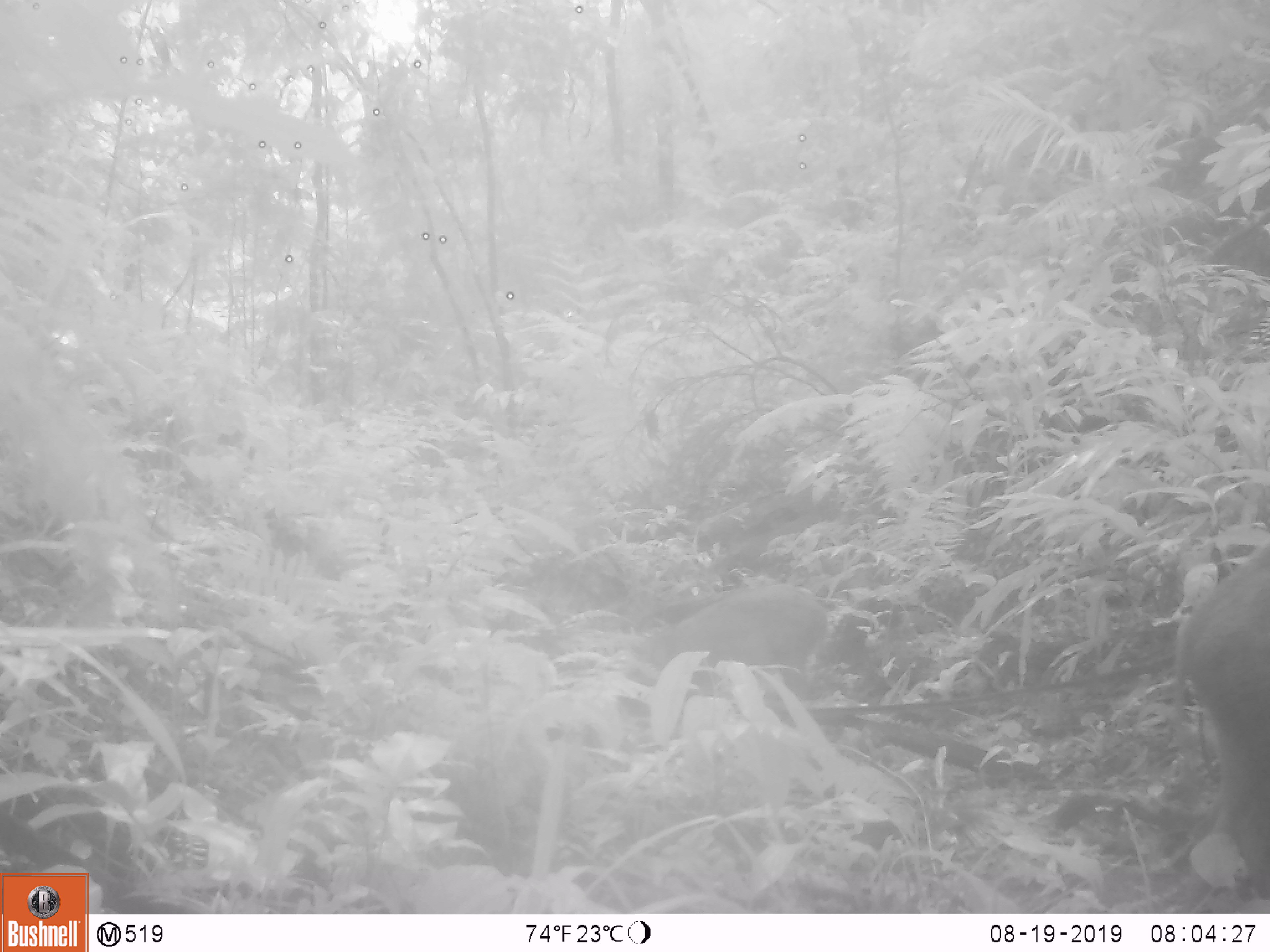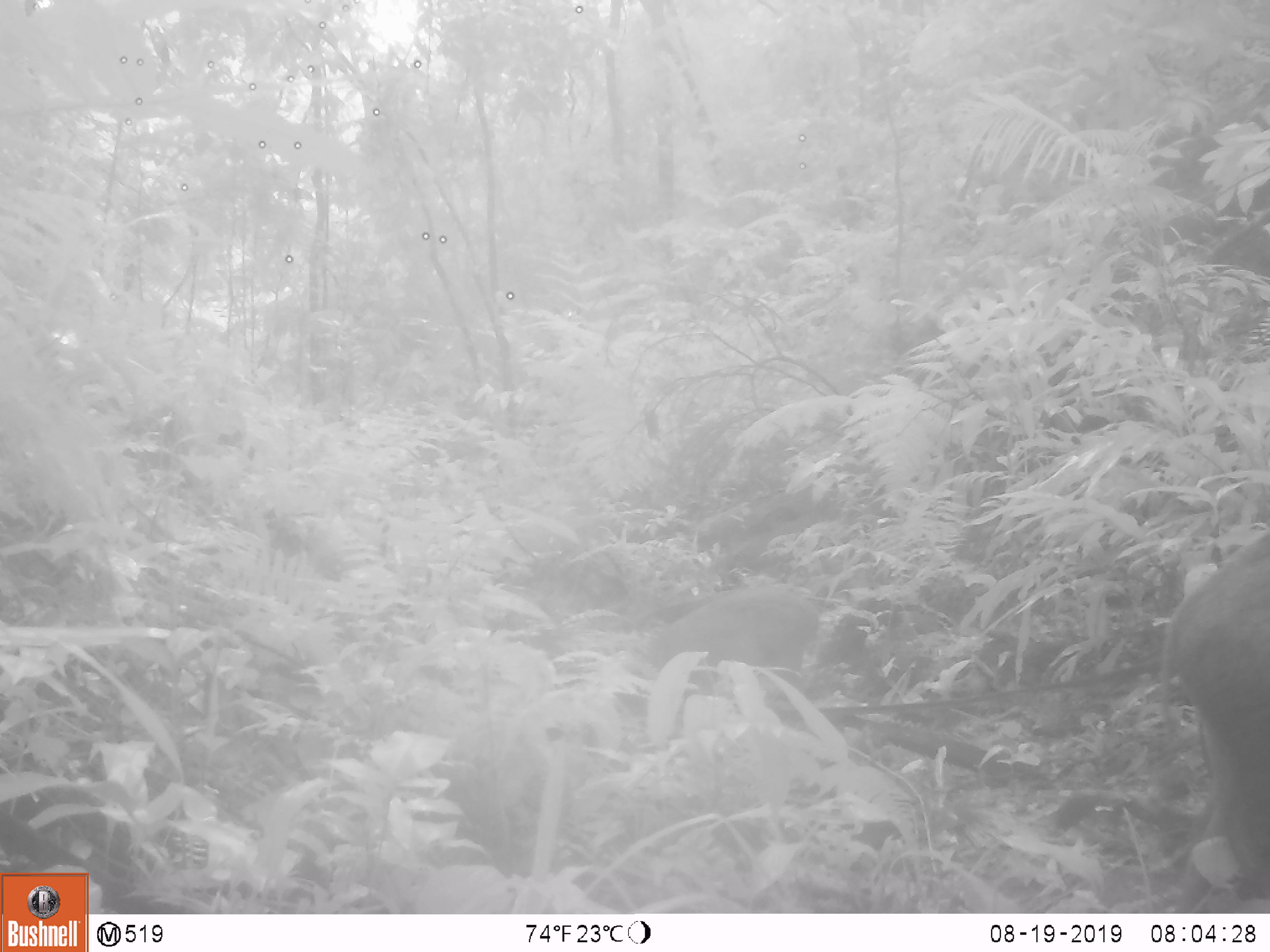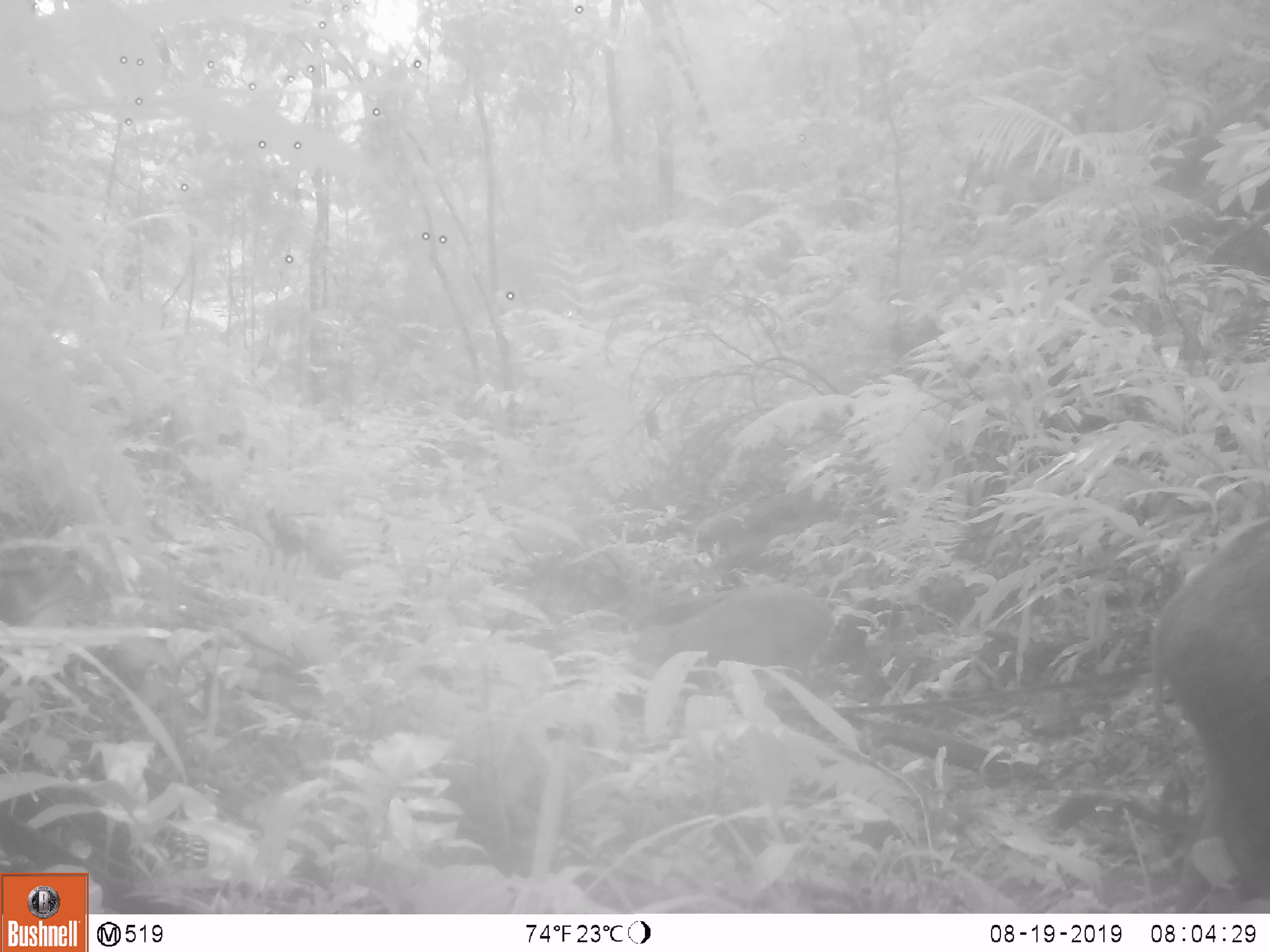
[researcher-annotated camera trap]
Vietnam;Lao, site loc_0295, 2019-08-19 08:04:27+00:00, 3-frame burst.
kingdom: Animalia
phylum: Chordata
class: Mammalia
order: Artiodactyla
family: Suidae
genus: Sus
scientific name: Sus scrofa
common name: eurasian wild pig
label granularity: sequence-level